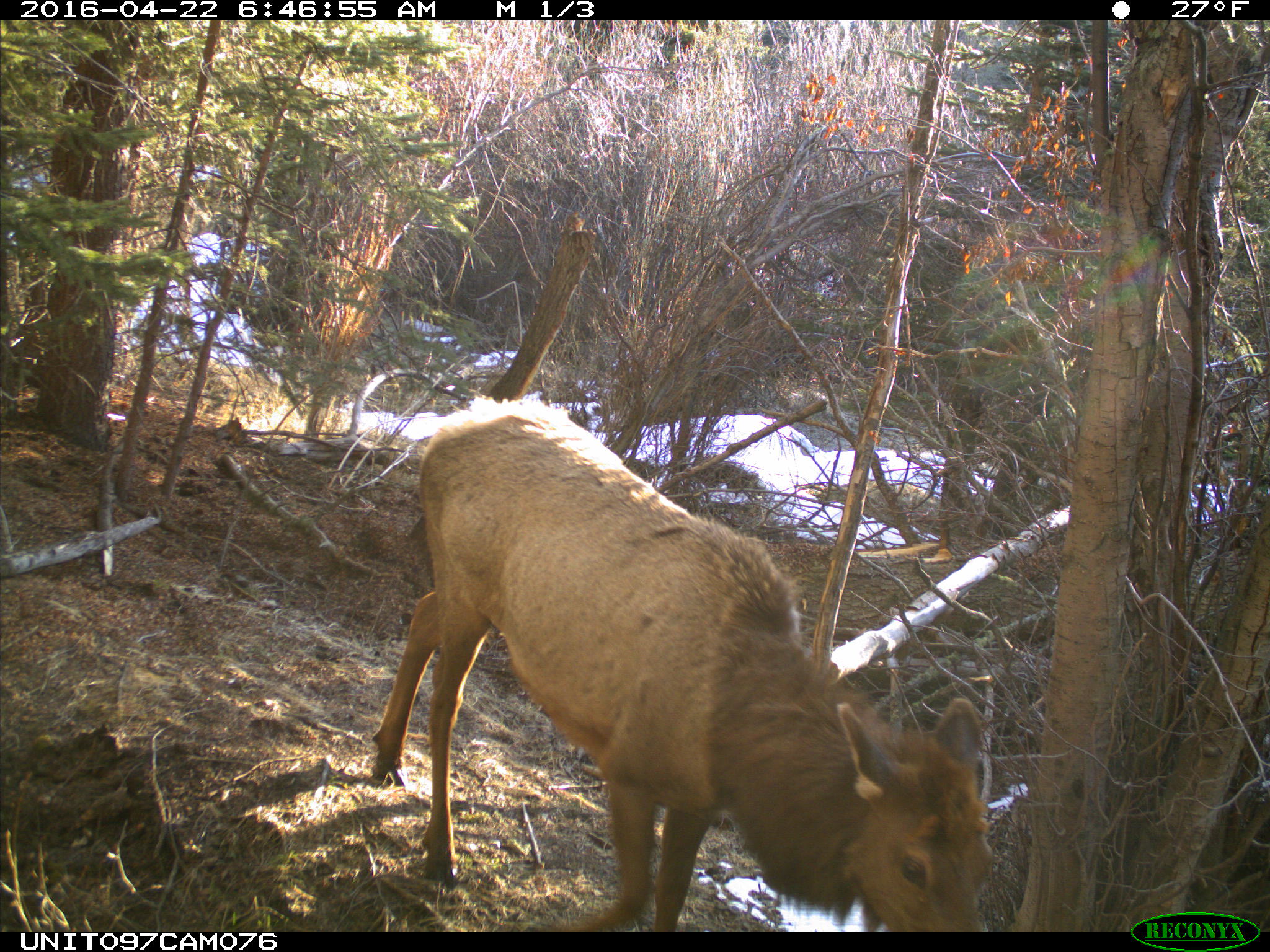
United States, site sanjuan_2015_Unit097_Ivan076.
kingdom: Animalia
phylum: Chordata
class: Mammalia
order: Artiodactyla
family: Cervidae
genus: Cervus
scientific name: Cervus elaphus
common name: red deer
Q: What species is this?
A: Cervus elaphus (red deer).